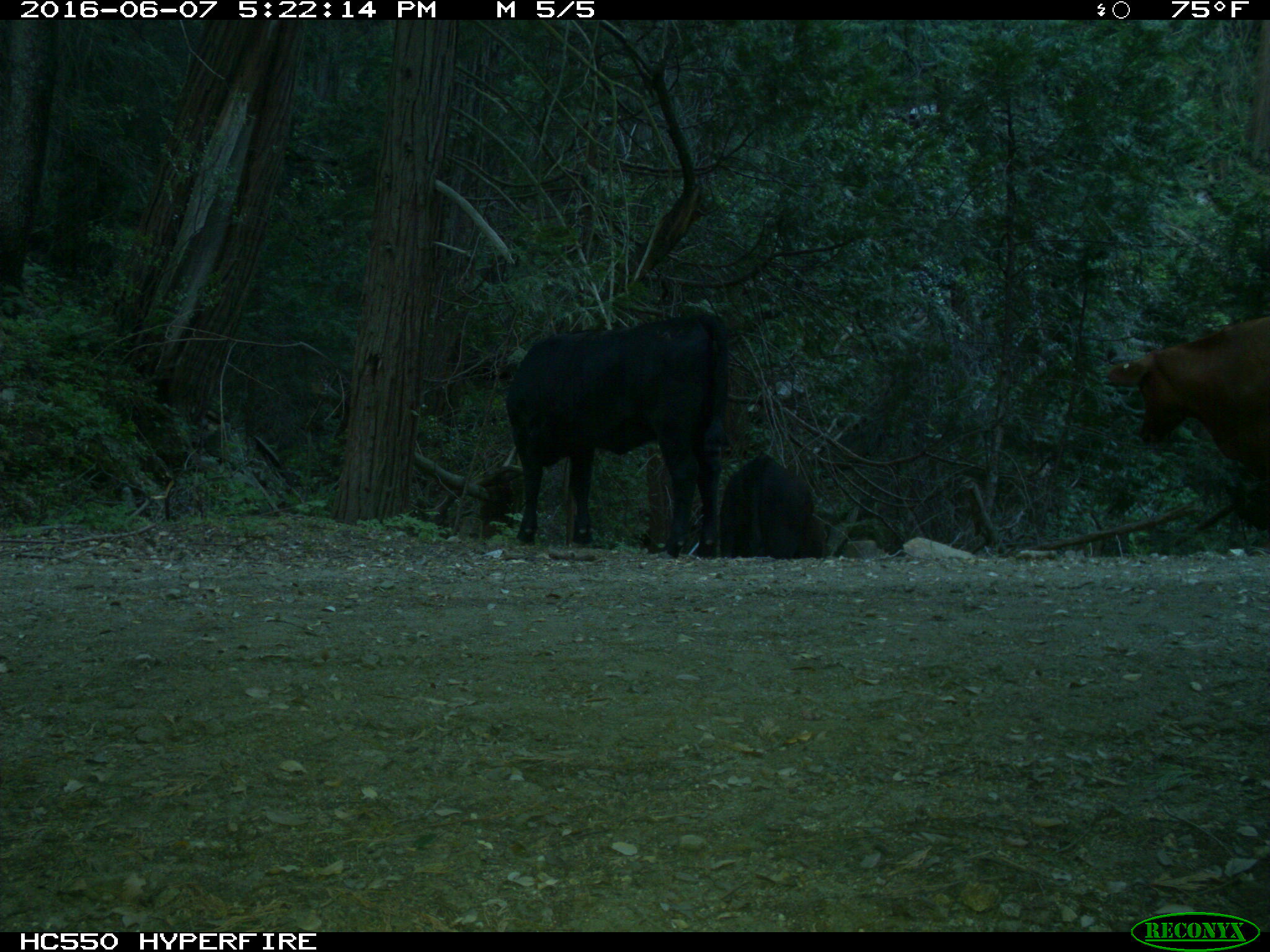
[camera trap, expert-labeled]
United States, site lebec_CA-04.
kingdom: Animalia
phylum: Chordata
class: Mammalia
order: Artiodactyla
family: Bovidae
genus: Bos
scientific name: Bos taurus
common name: domestic cow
Bos taurus (domestic cow).